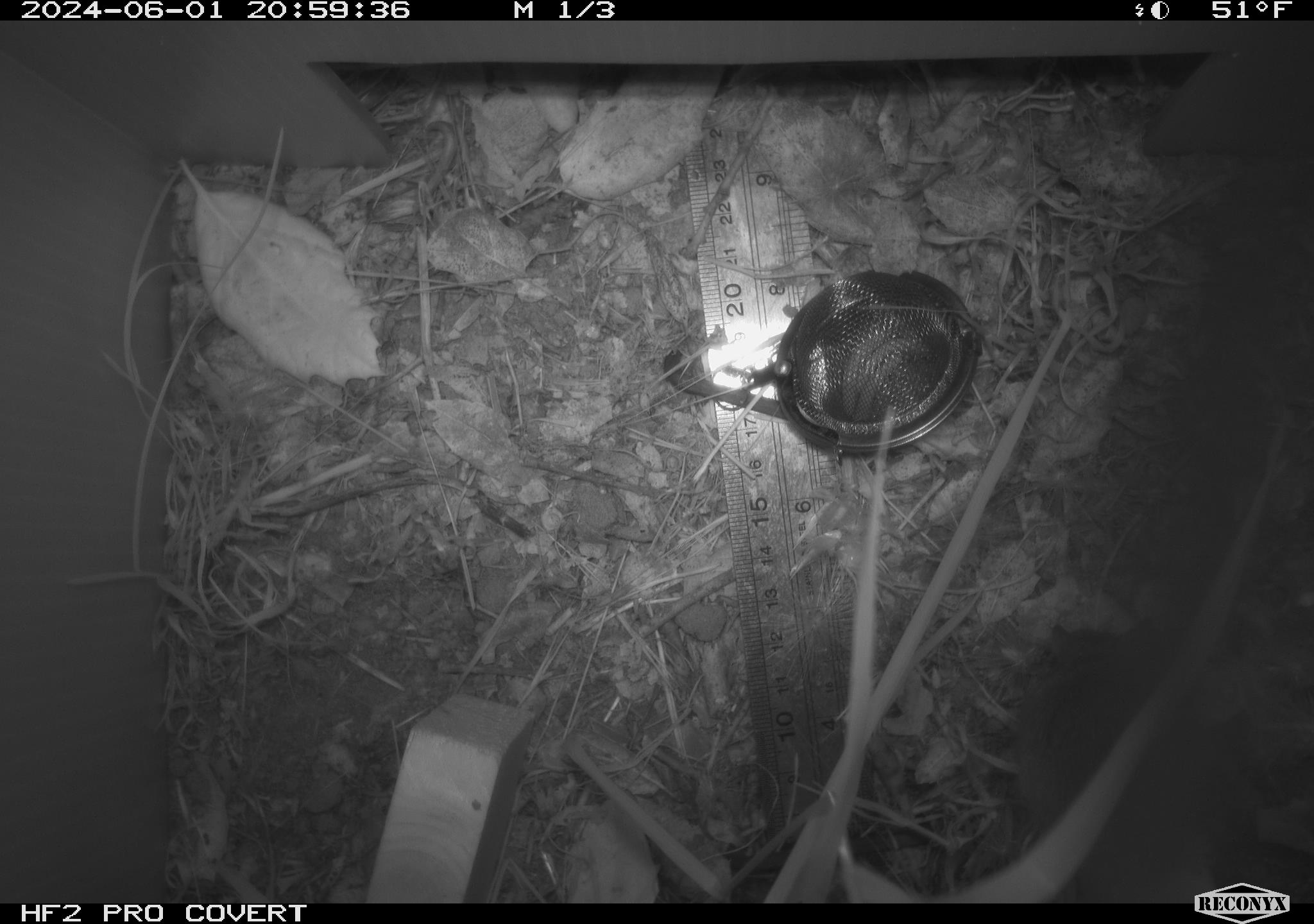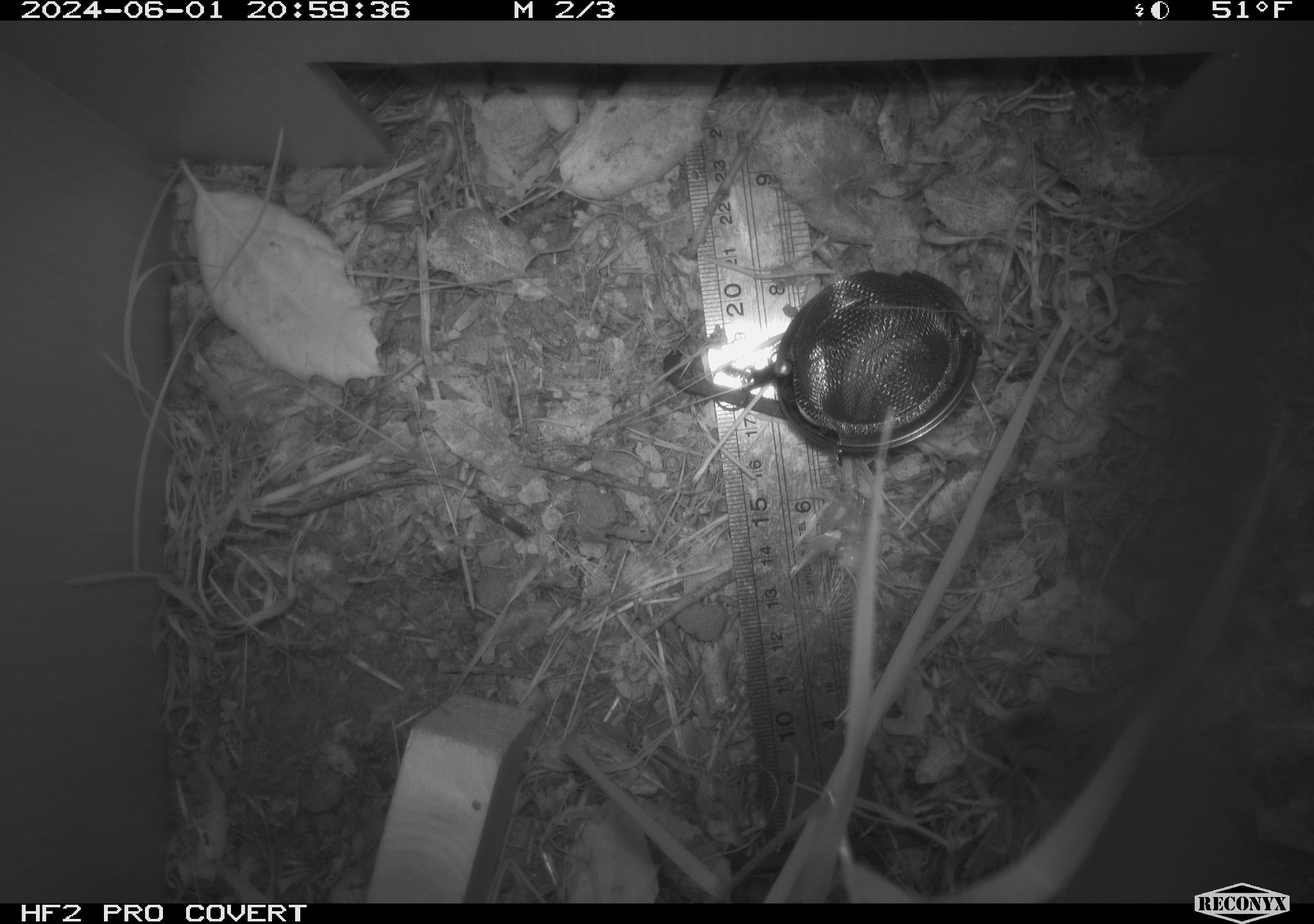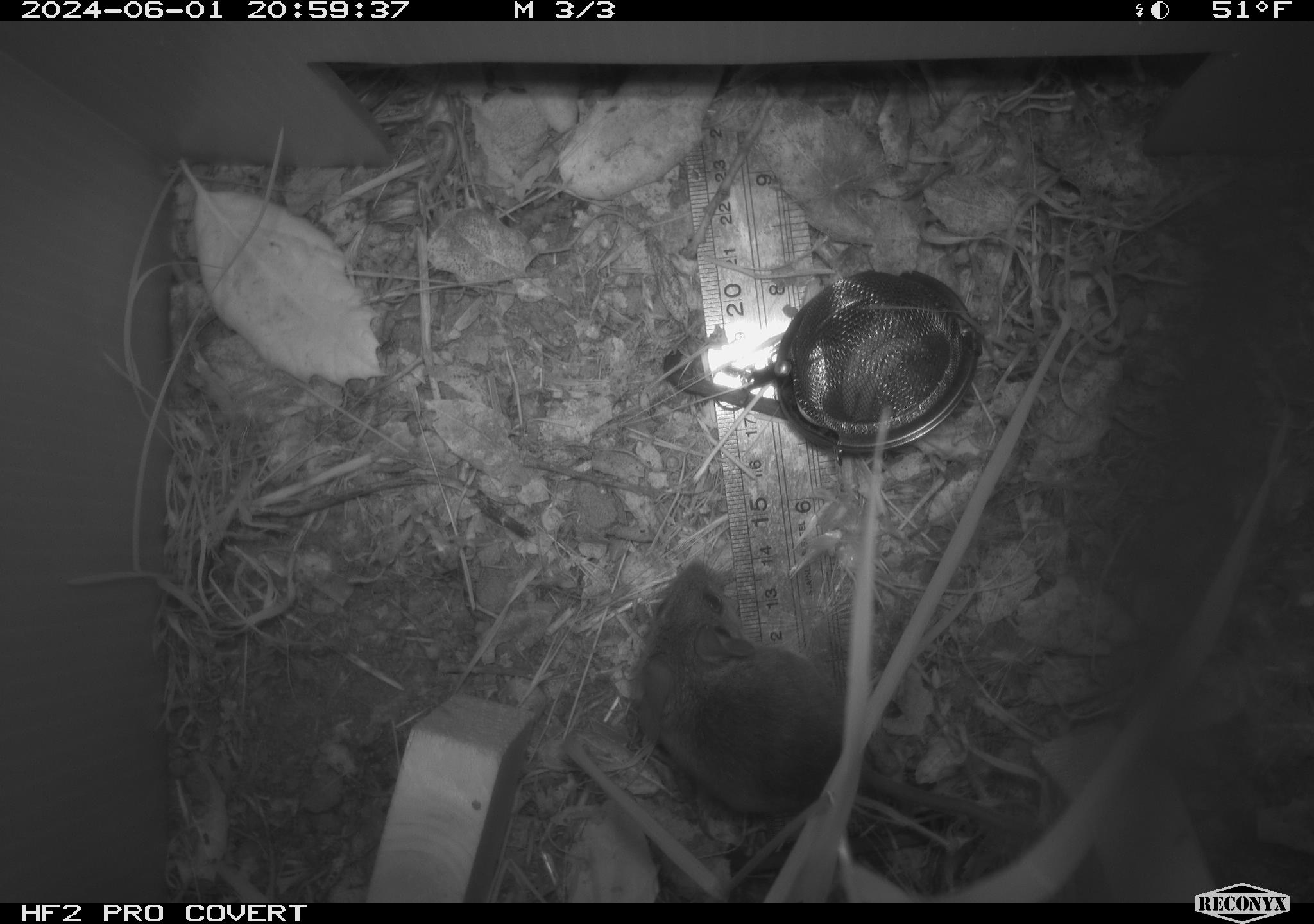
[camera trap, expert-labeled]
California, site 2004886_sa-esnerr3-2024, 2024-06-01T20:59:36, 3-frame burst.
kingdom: Animalia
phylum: Chordata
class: Mammalia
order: Rodentia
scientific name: Rodentia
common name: rodent